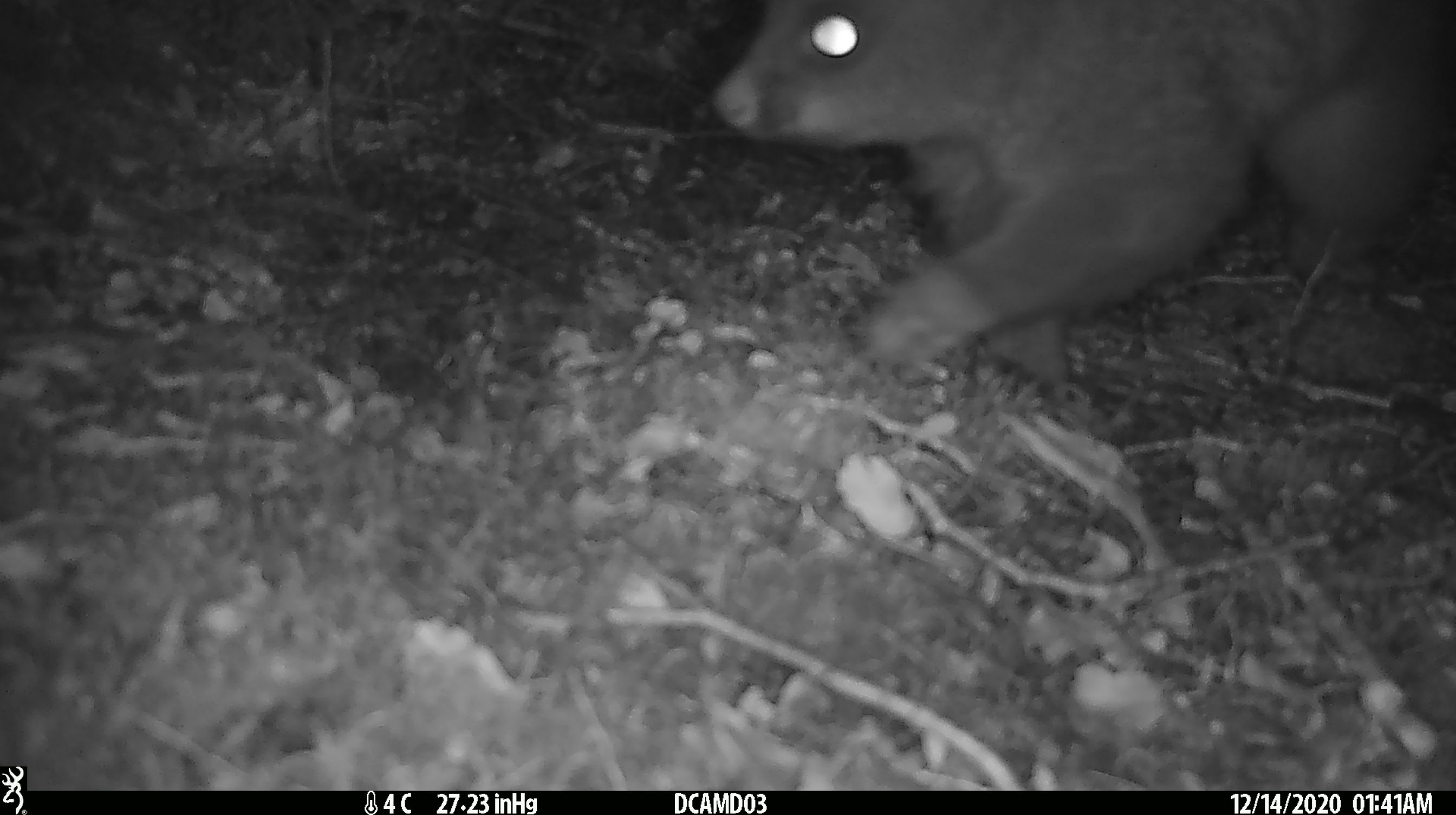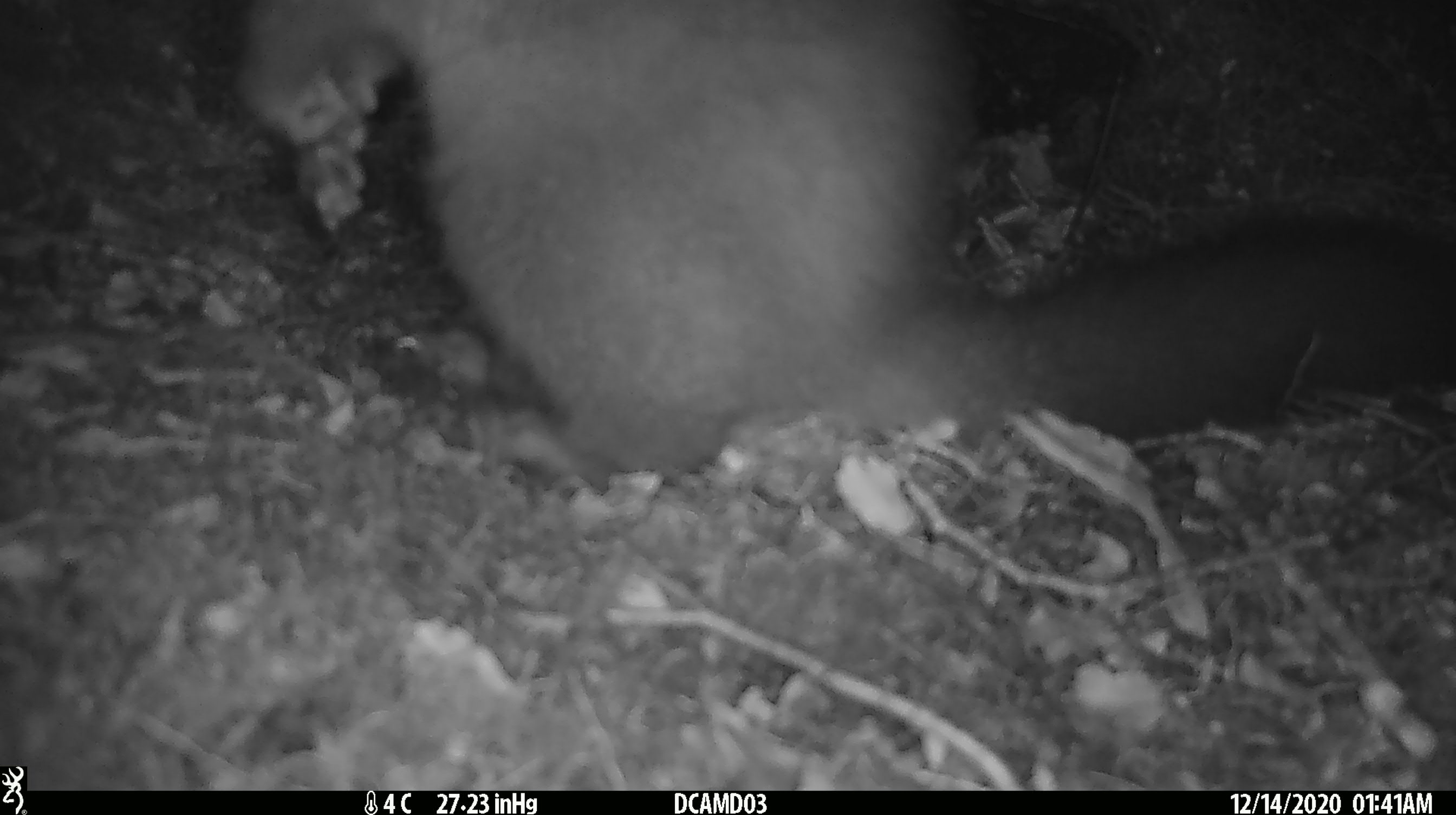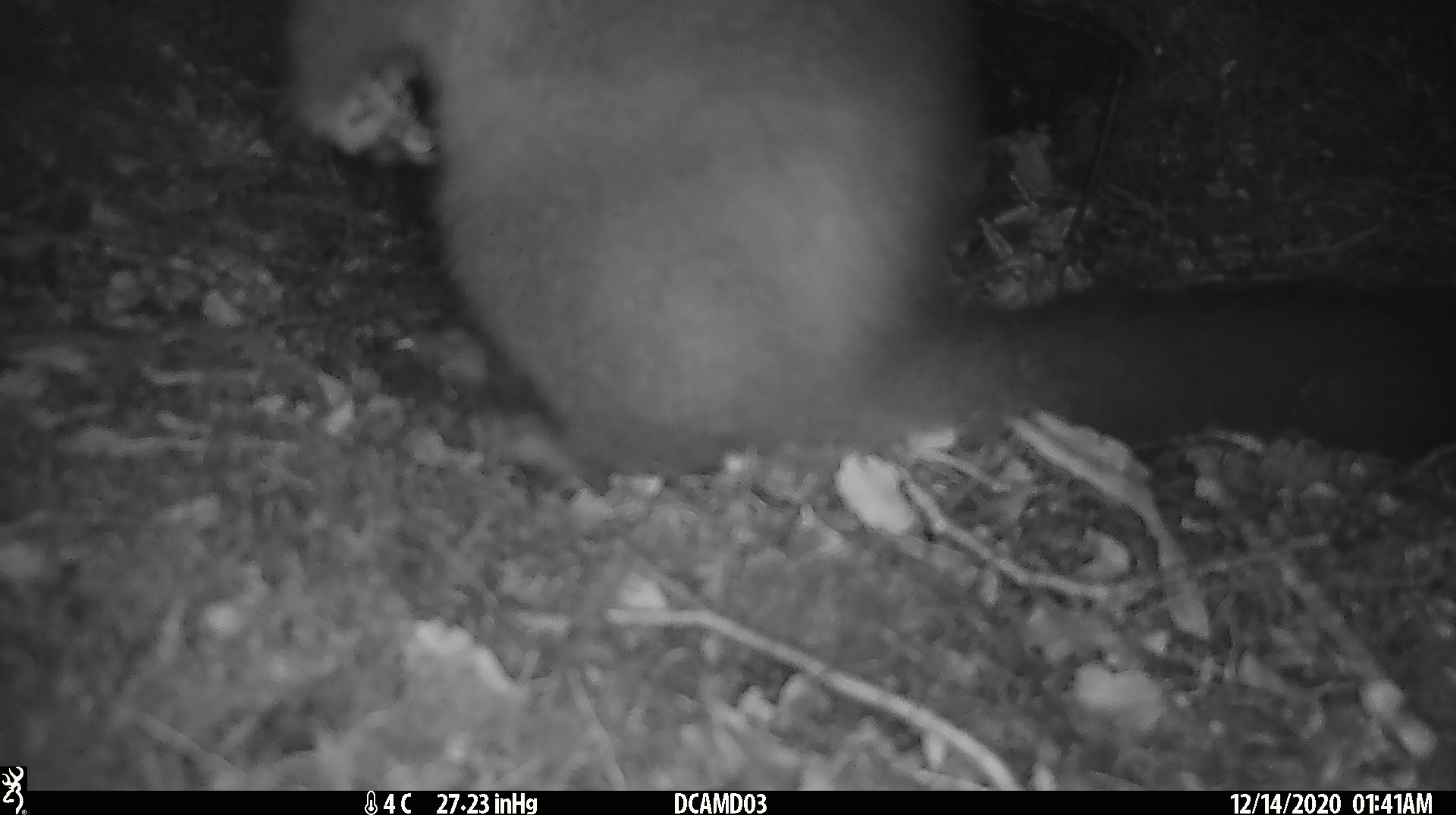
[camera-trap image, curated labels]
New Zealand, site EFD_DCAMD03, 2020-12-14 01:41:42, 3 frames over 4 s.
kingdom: Animalia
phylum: Chordata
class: Mammalia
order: Diprotodontia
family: Phalangeridae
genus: Trichosurus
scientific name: Trichosurus vulpecula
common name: common brushtail possum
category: possum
Possum (common brushtail possum) (Trichosurus vulpecula).